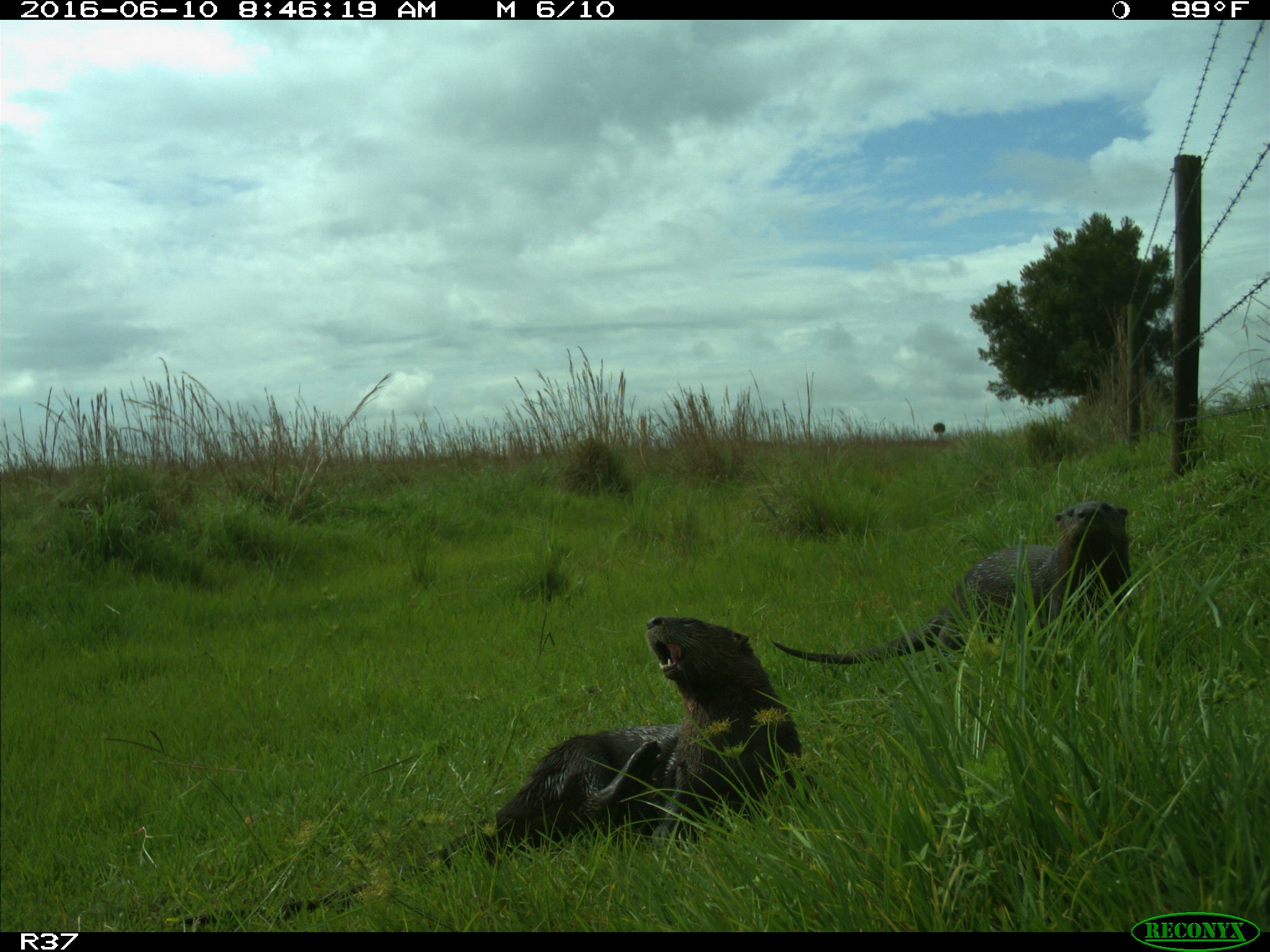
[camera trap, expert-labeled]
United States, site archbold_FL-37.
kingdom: Animalia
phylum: Chordata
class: Mammalia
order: Carnivora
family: Mustelidae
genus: Lontra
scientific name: Lontra canadensis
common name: north american river otter